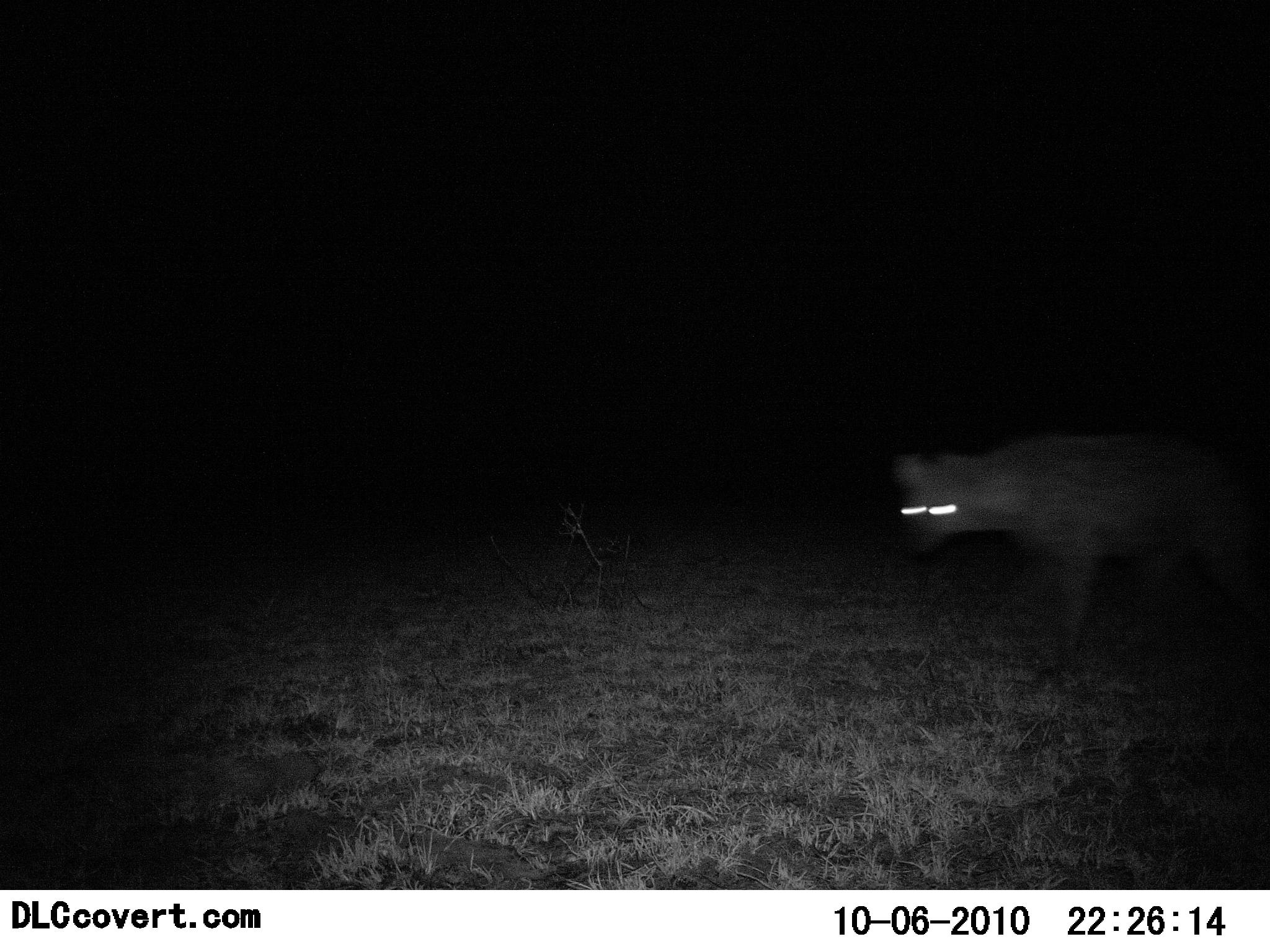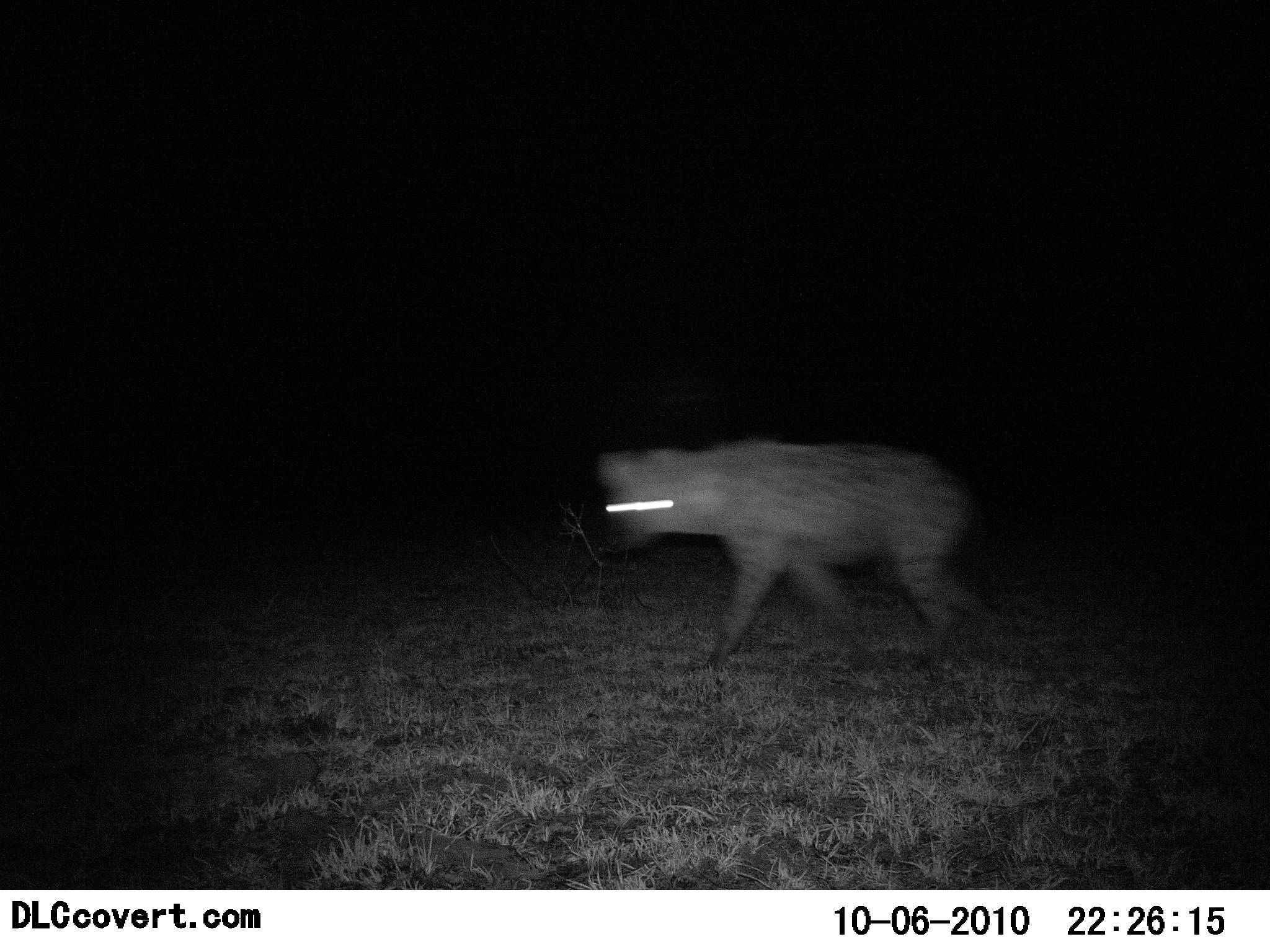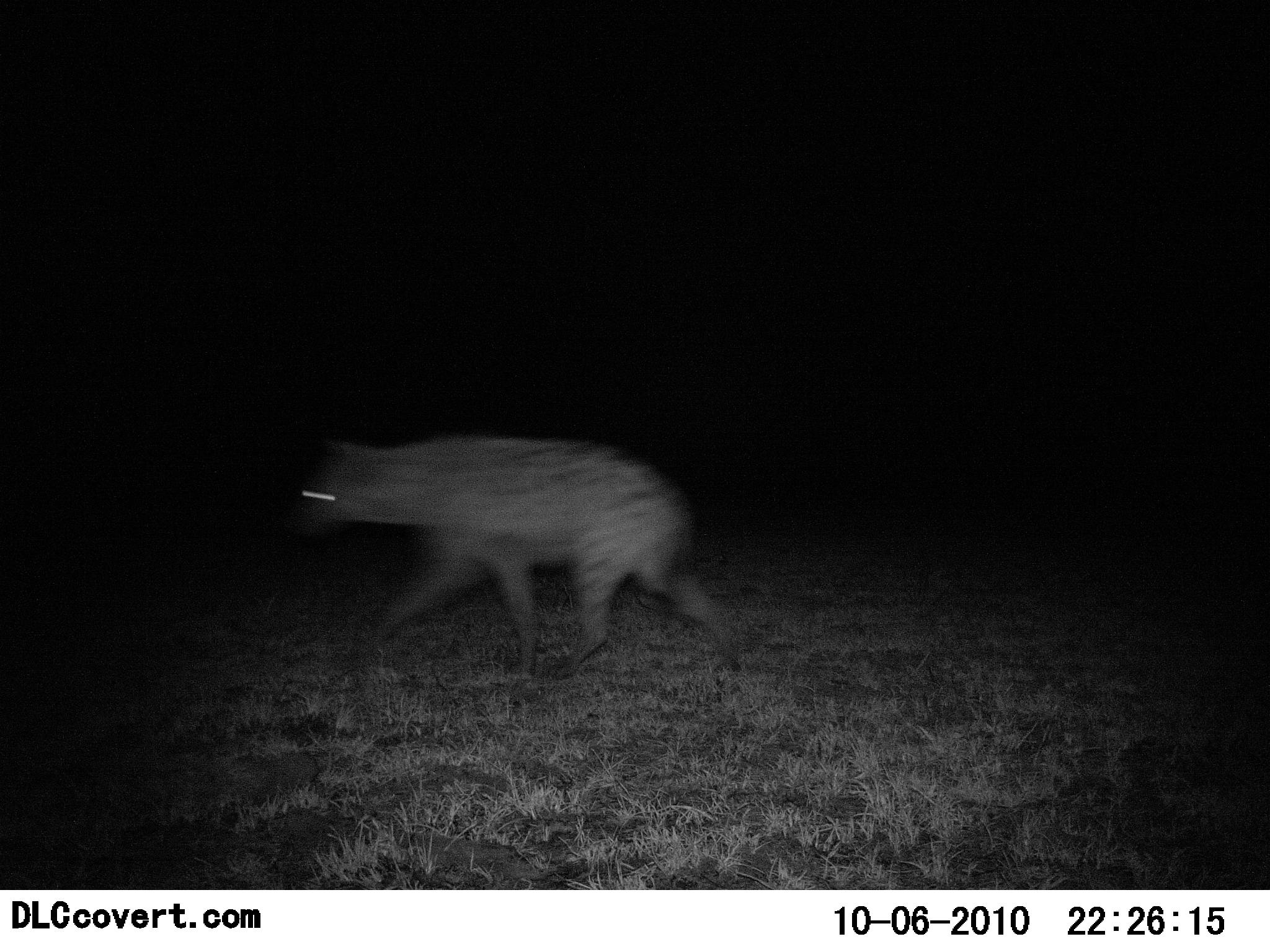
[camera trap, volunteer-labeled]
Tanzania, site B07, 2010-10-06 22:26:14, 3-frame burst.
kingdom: Animalia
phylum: Chordata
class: Mammalia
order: Carnivora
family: Hyaenidae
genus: Crocuta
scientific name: Crocuta crocuta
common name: spotted hyena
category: hyenaspotted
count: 1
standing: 0%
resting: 0%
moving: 100%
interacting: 0%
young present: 0%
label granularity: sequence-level